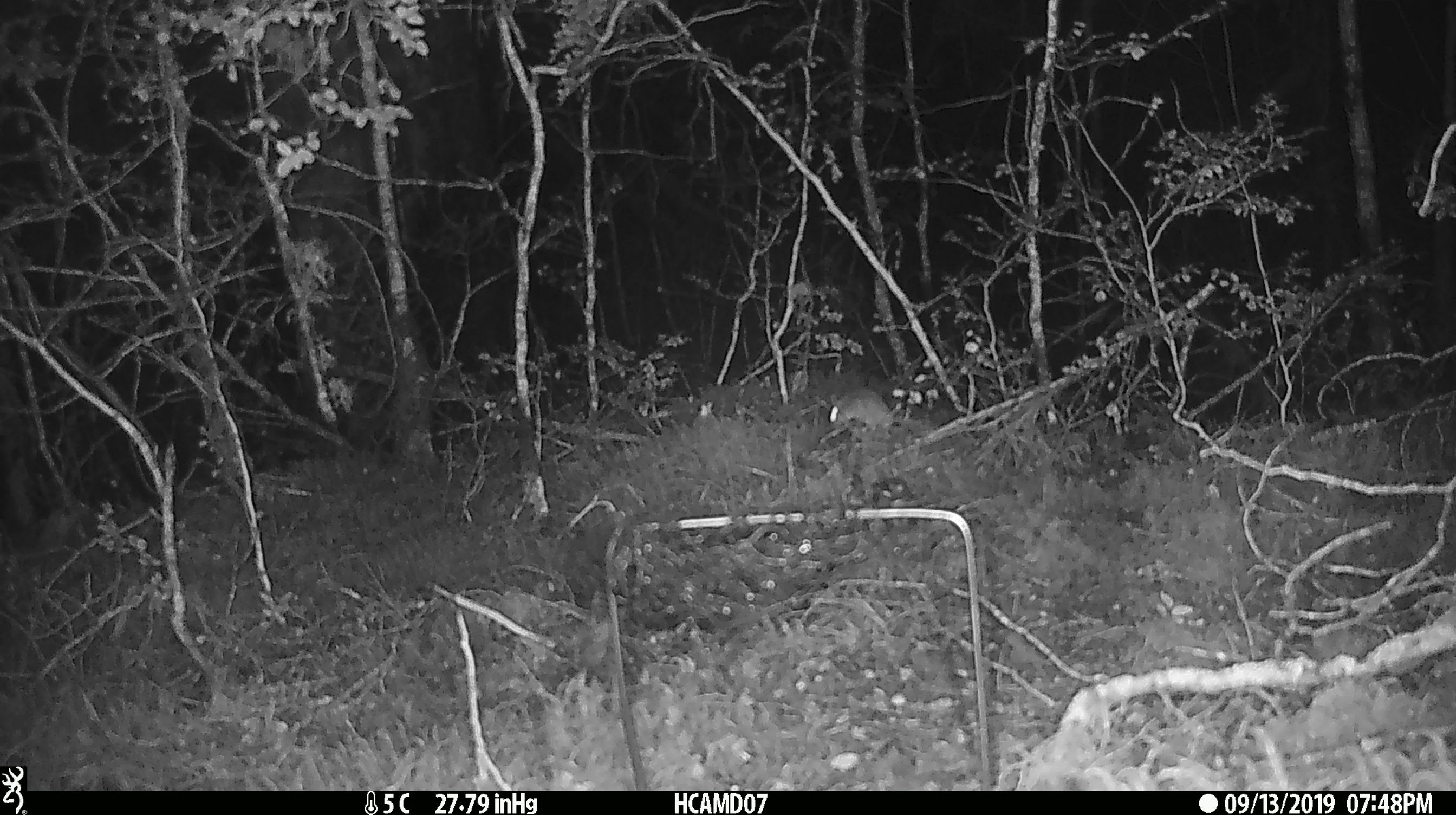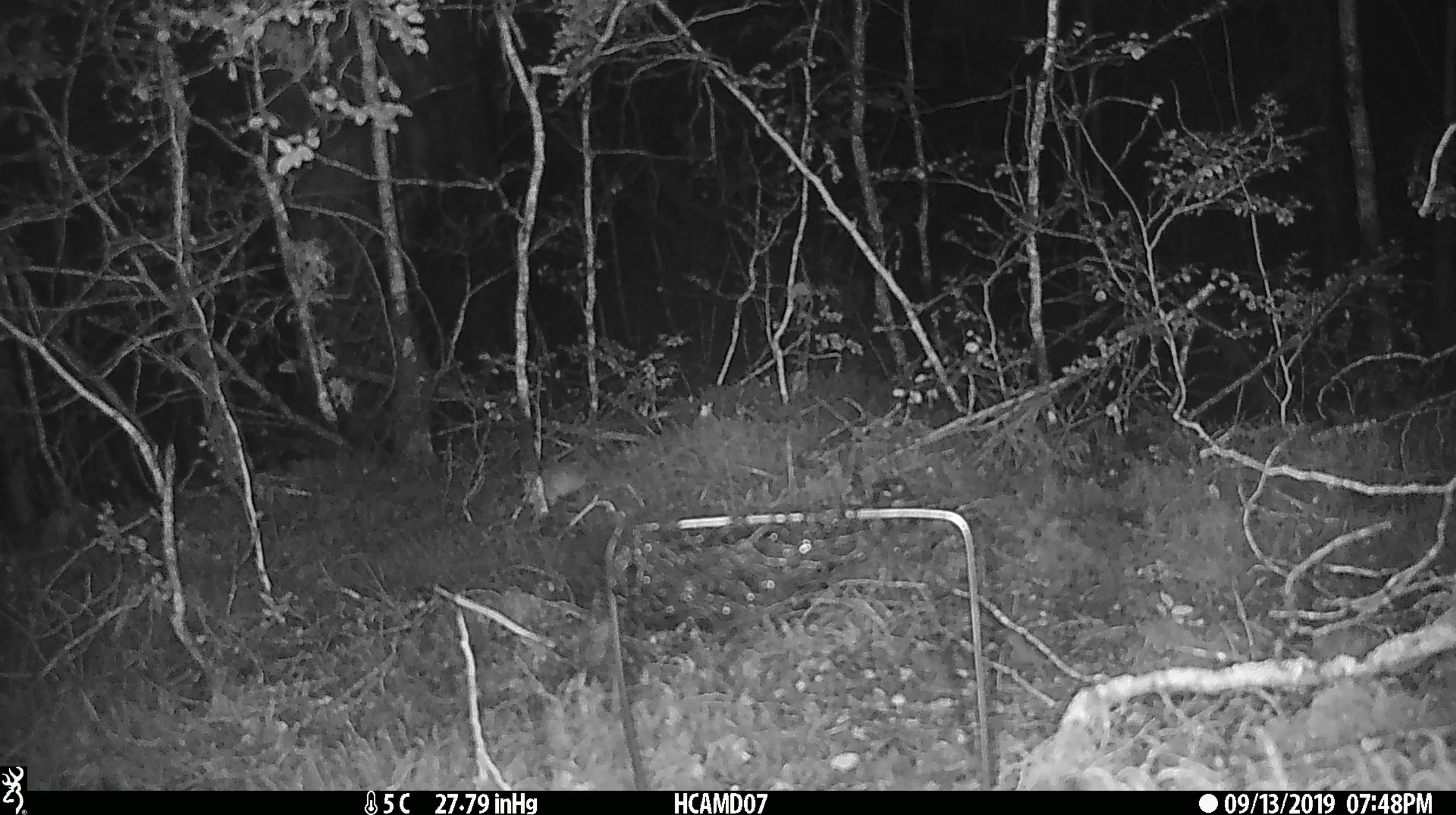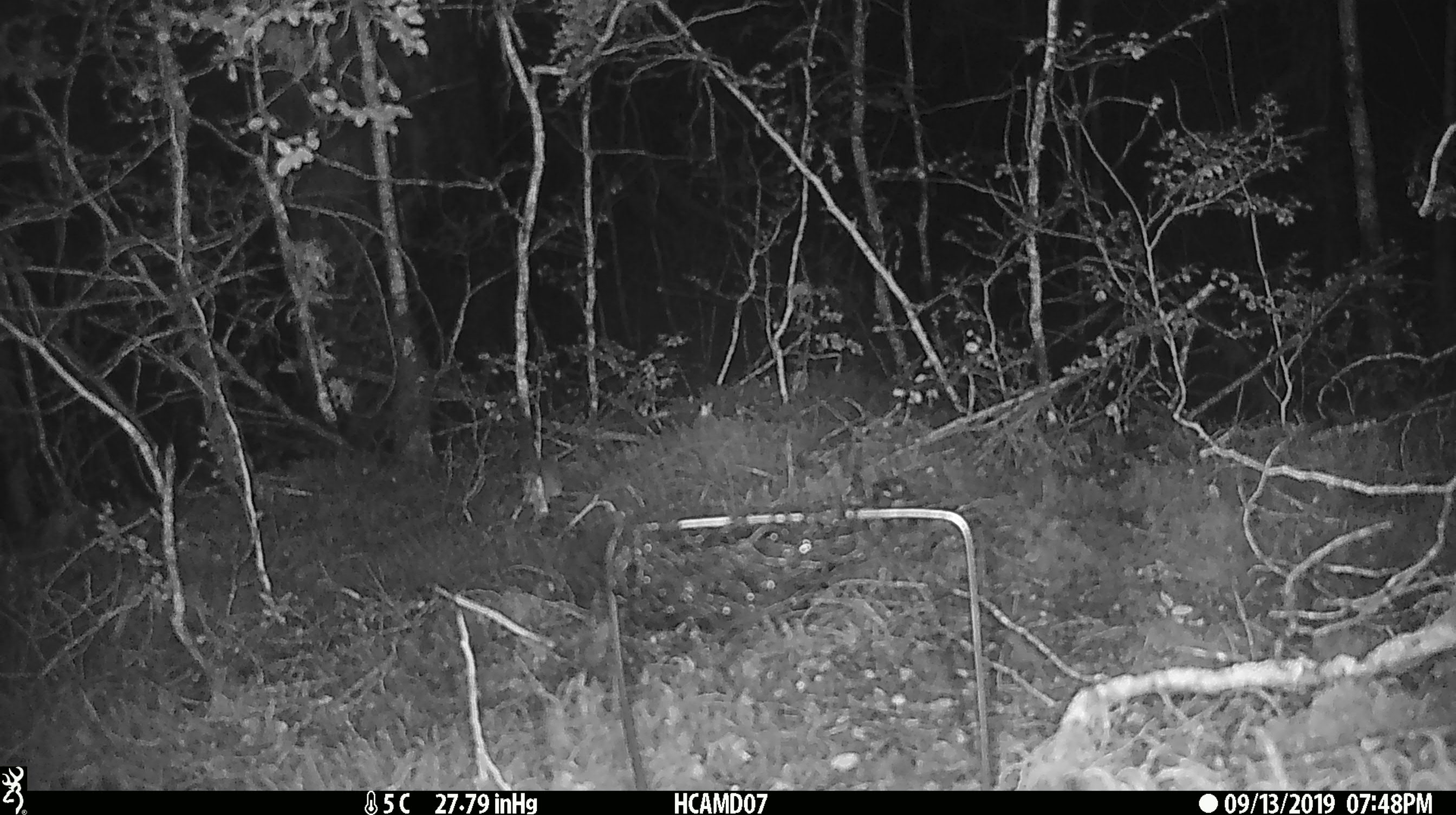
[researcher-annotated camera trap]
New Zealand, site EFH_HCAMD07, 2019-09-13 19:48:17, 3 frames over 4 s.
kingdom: Animalia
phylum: Chordata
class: Mammalia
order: Rodentia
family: Muridae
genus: Mus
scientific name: Mus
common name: mouse